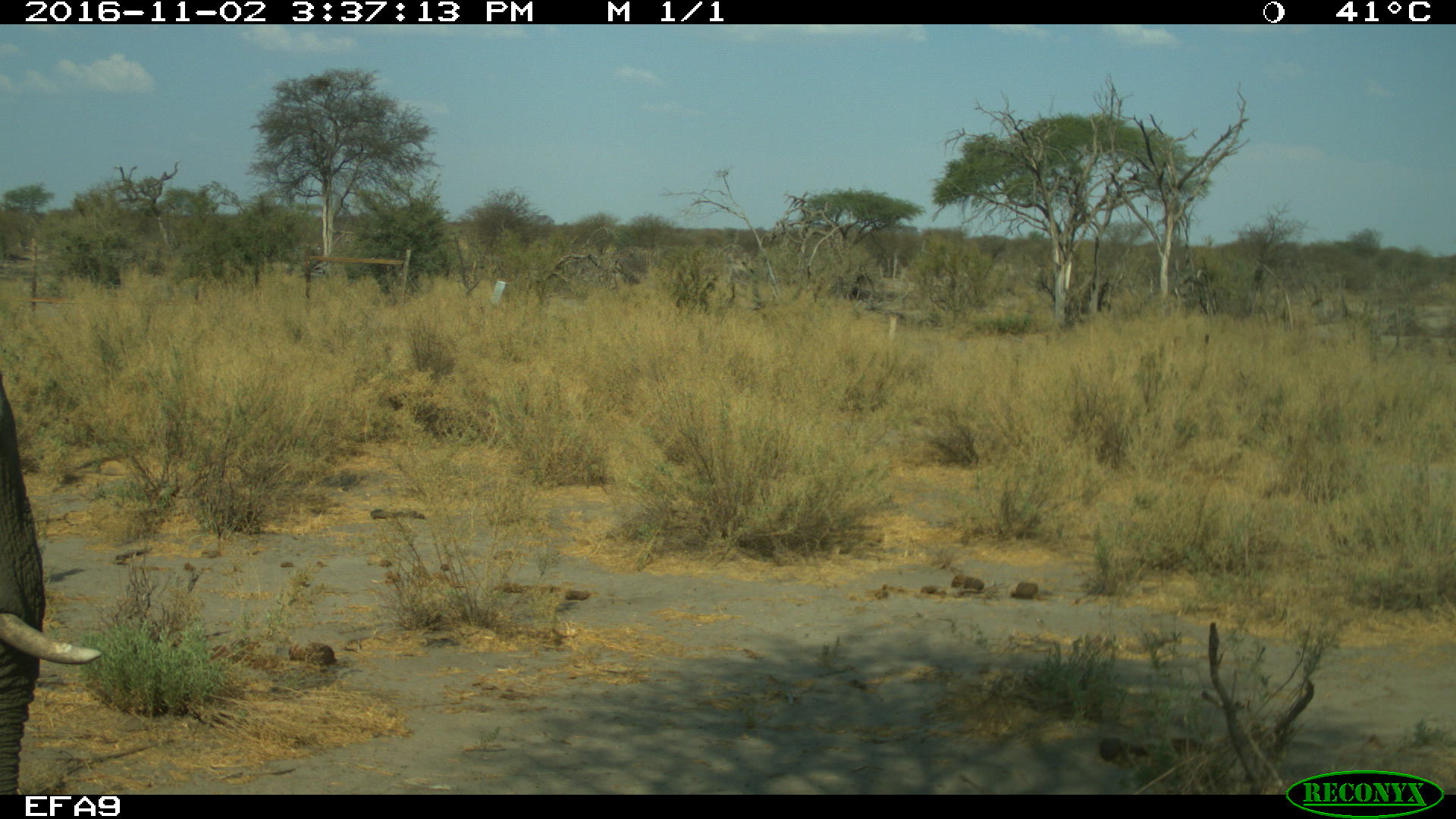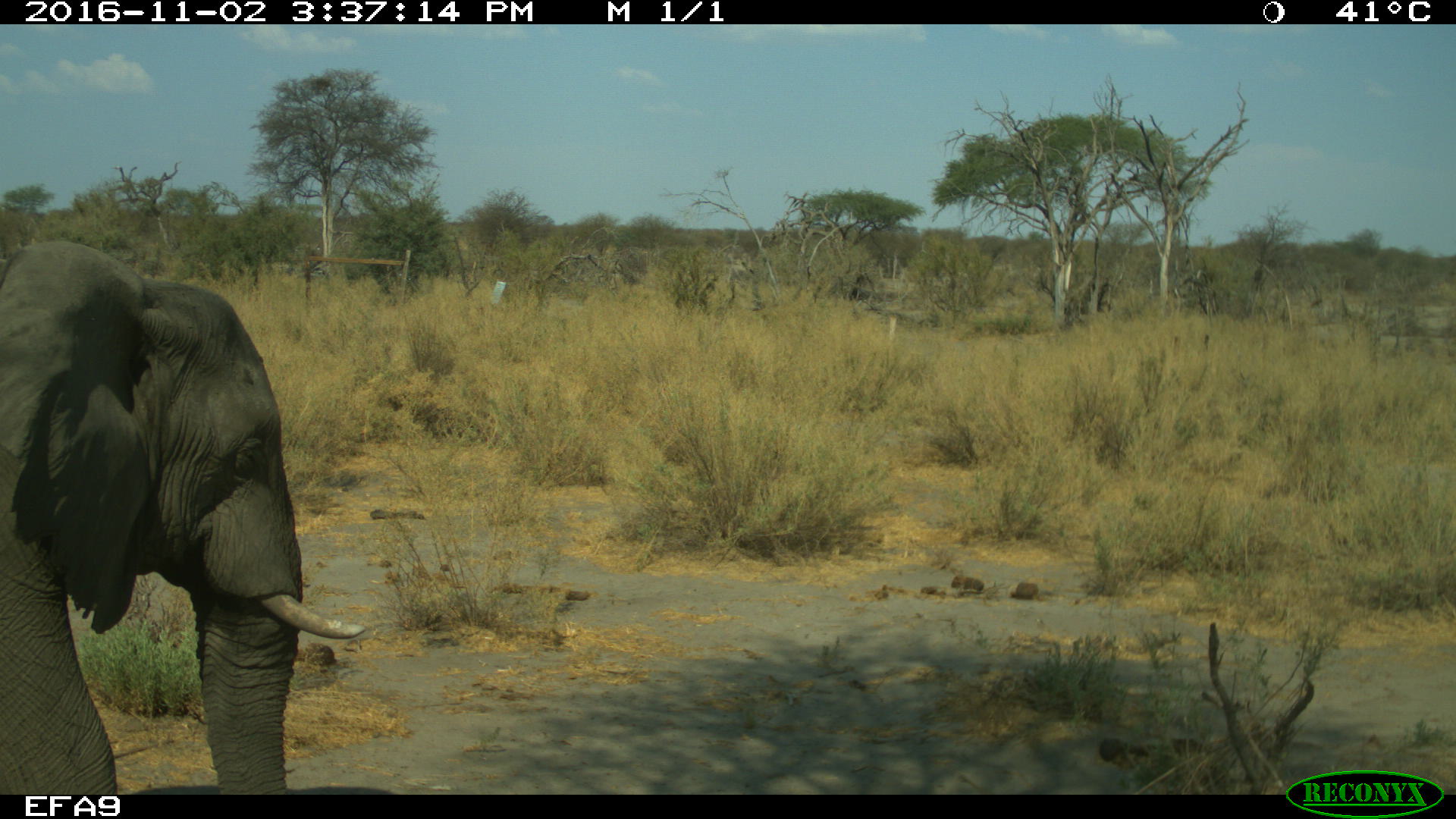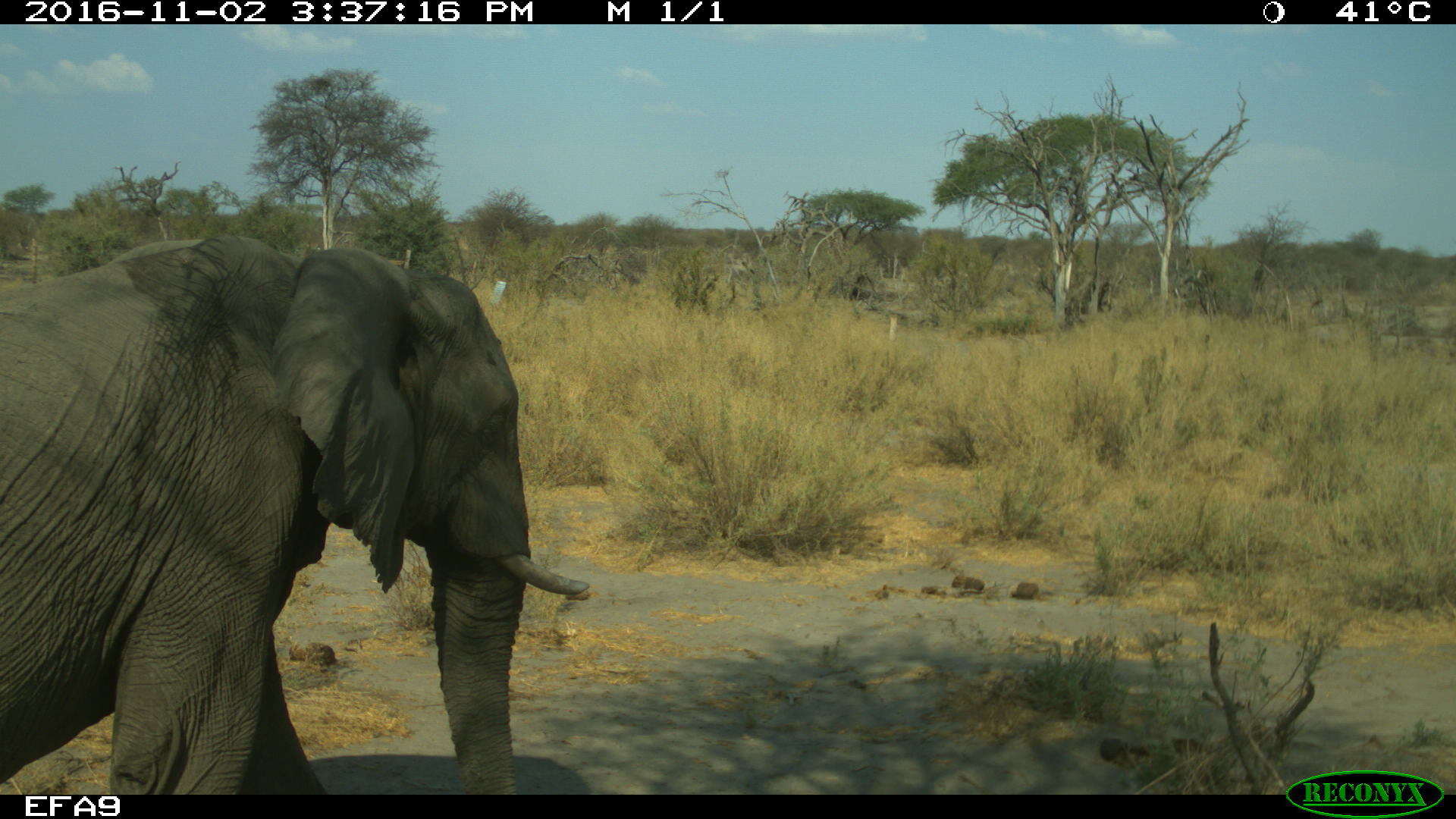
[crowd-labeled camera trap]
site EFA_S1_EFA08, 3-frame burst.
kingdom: Animalia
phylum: Chordata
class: Mammalia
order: Proboscidea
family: Elephantidae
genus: Loxodonta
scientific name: Loxodonta africana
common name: african bush elephant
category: elephant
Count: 1.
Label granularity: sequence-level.